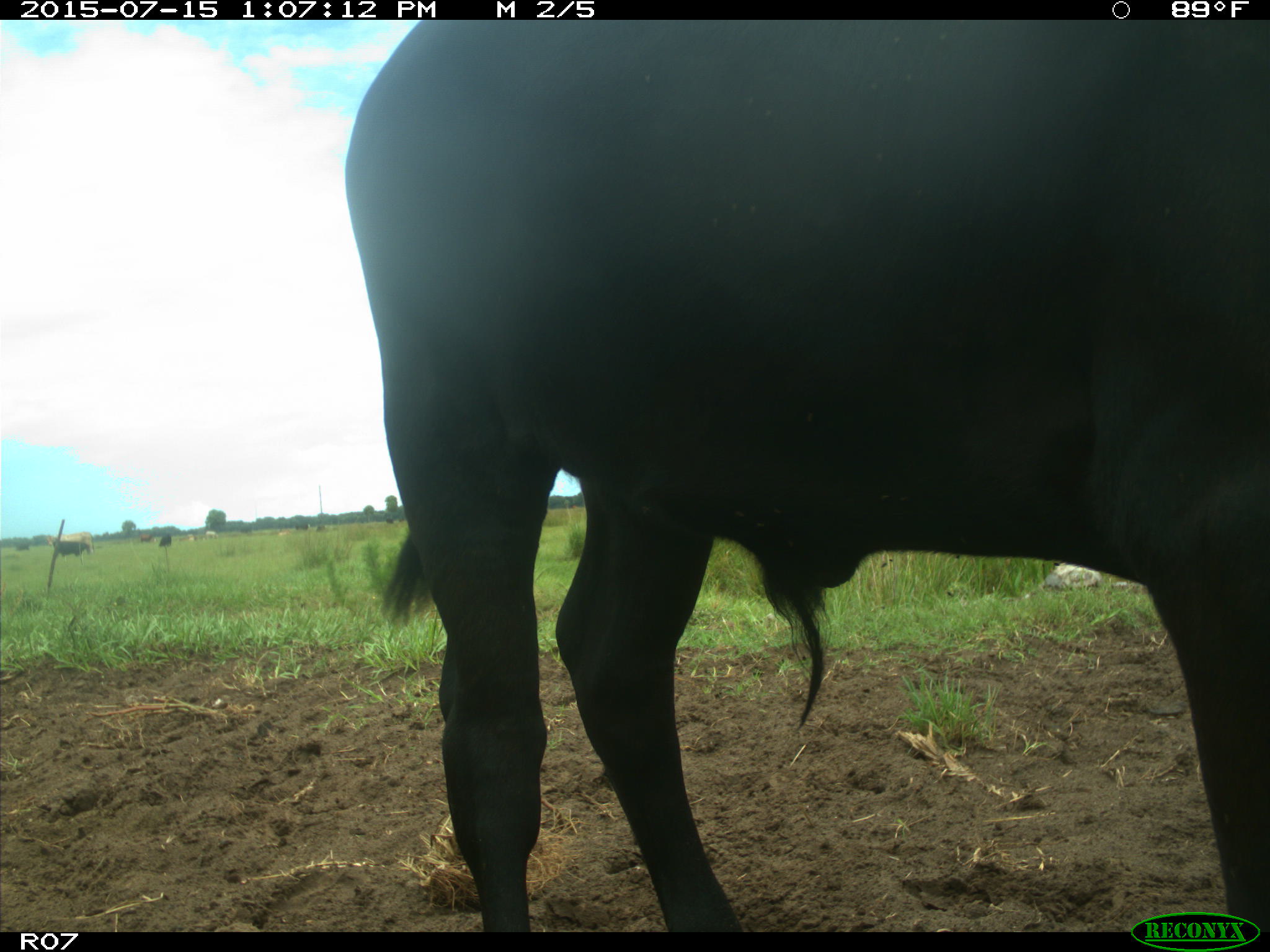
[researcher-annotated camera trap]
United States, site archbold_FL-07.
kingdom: Animalia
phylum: Chordata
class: Mammalia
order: Artiodactyla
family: Bovidae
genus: Bos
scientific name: Bos taurus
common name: domestic cow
Bos taurus (domestic cow).